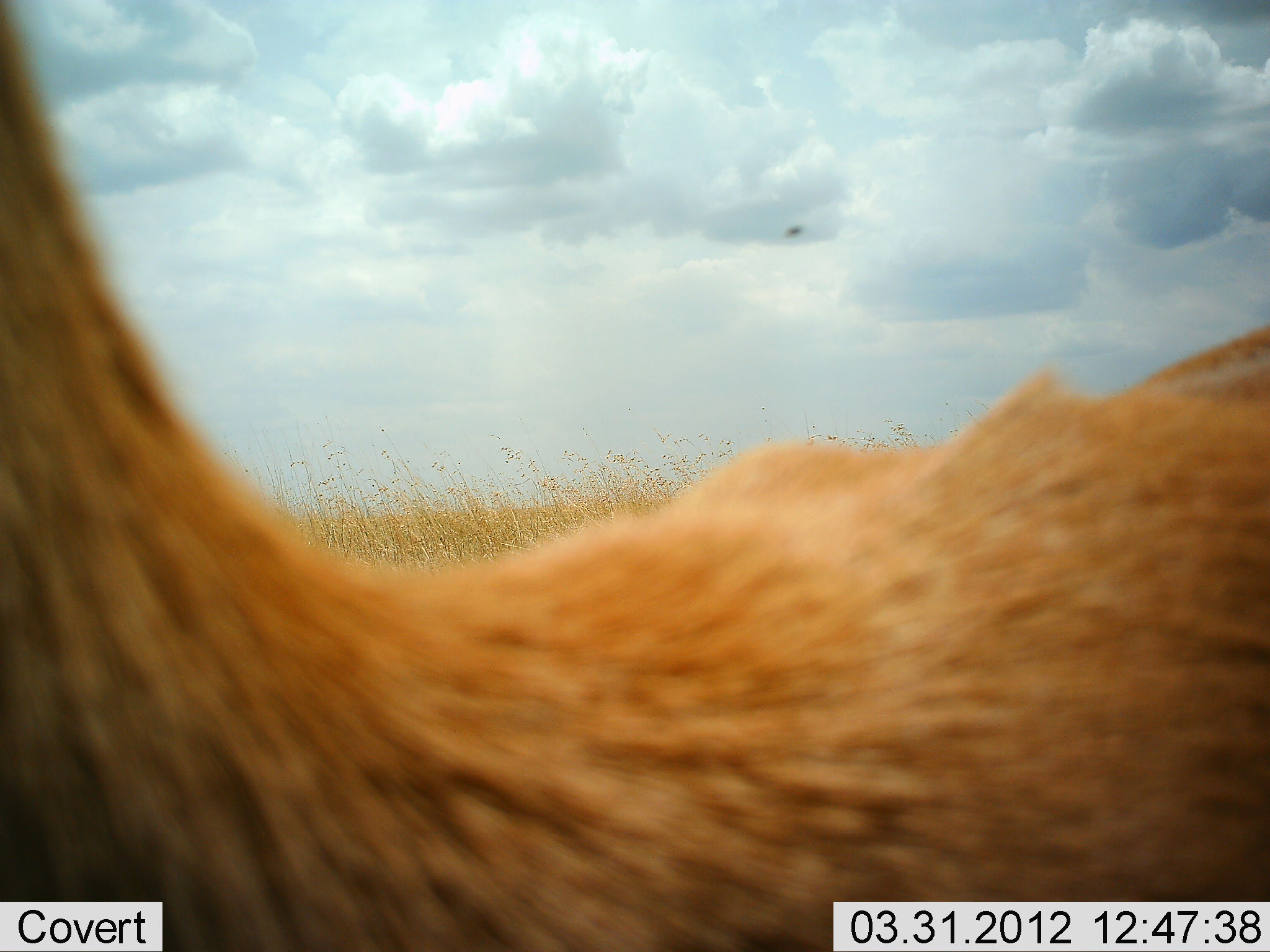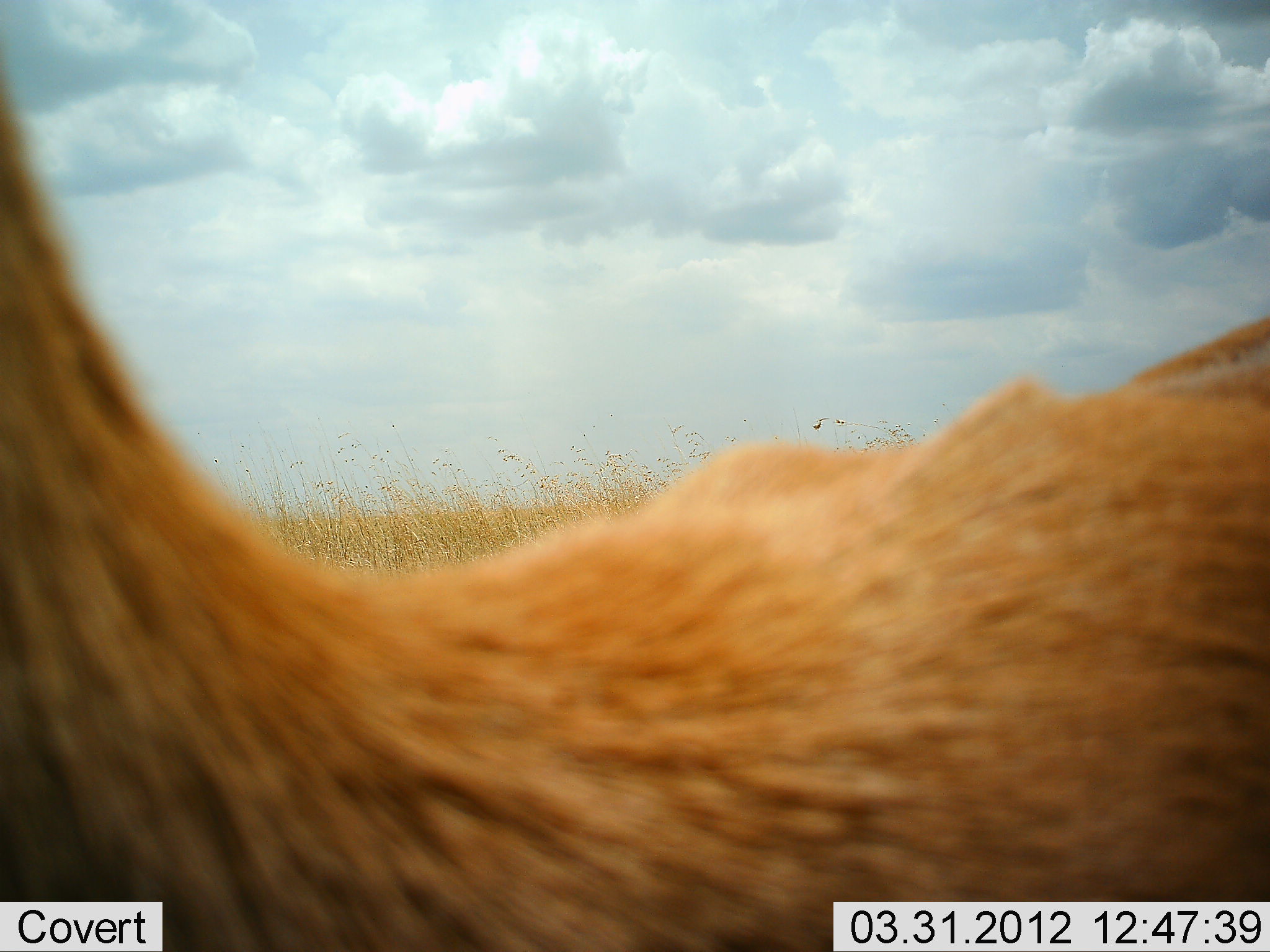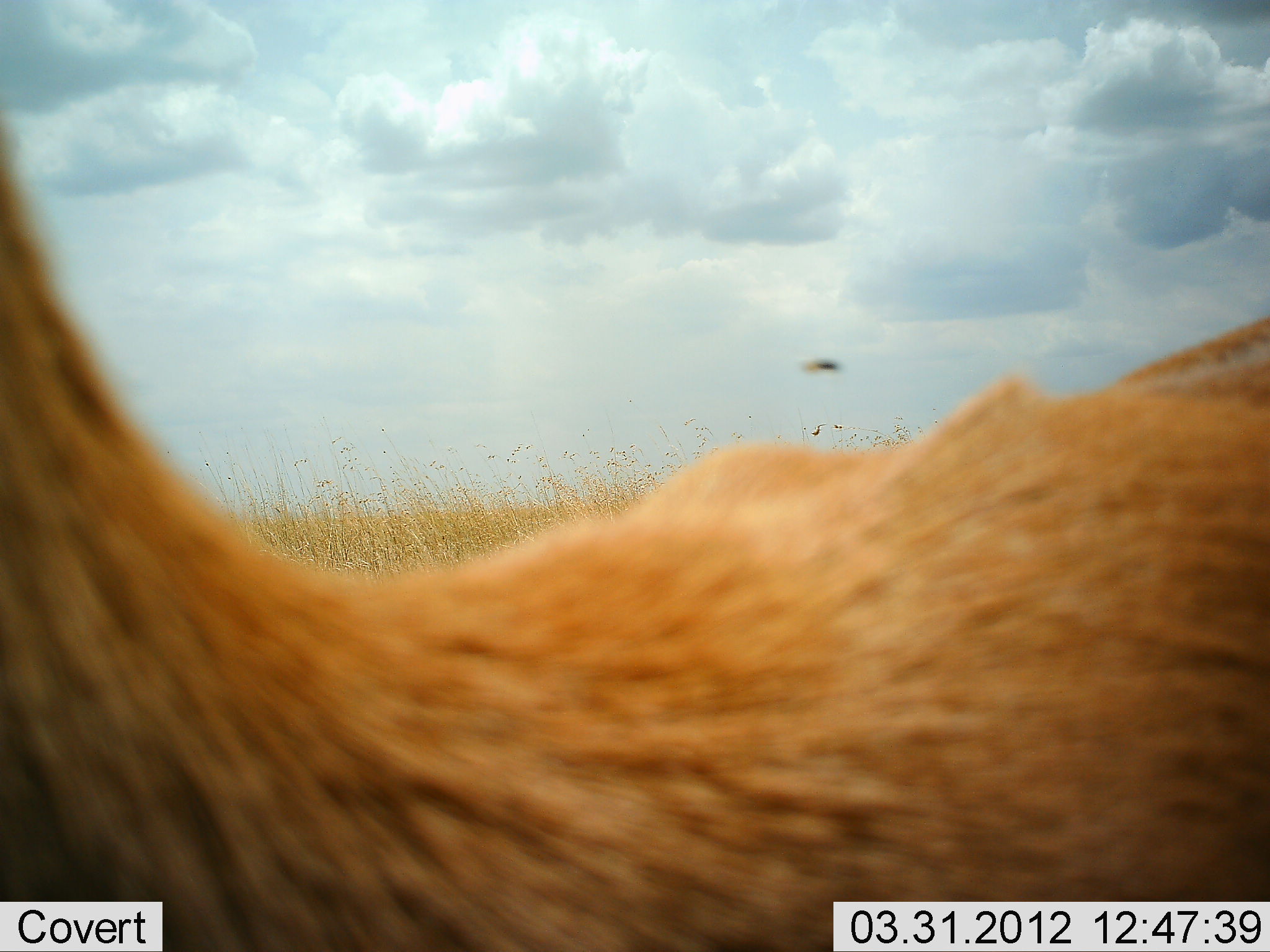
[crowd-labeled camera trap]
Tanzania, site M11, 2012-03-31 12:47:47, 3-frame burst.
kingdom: Animalia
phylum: Chordata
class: Mammalia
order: Artiodactyla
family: Bovidae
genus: Alcelaphus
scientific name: Alcelaphus buselaphus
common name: hartebeest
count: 1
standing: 40%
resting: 60%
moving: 0%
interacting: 0%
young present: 0%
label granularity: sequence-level